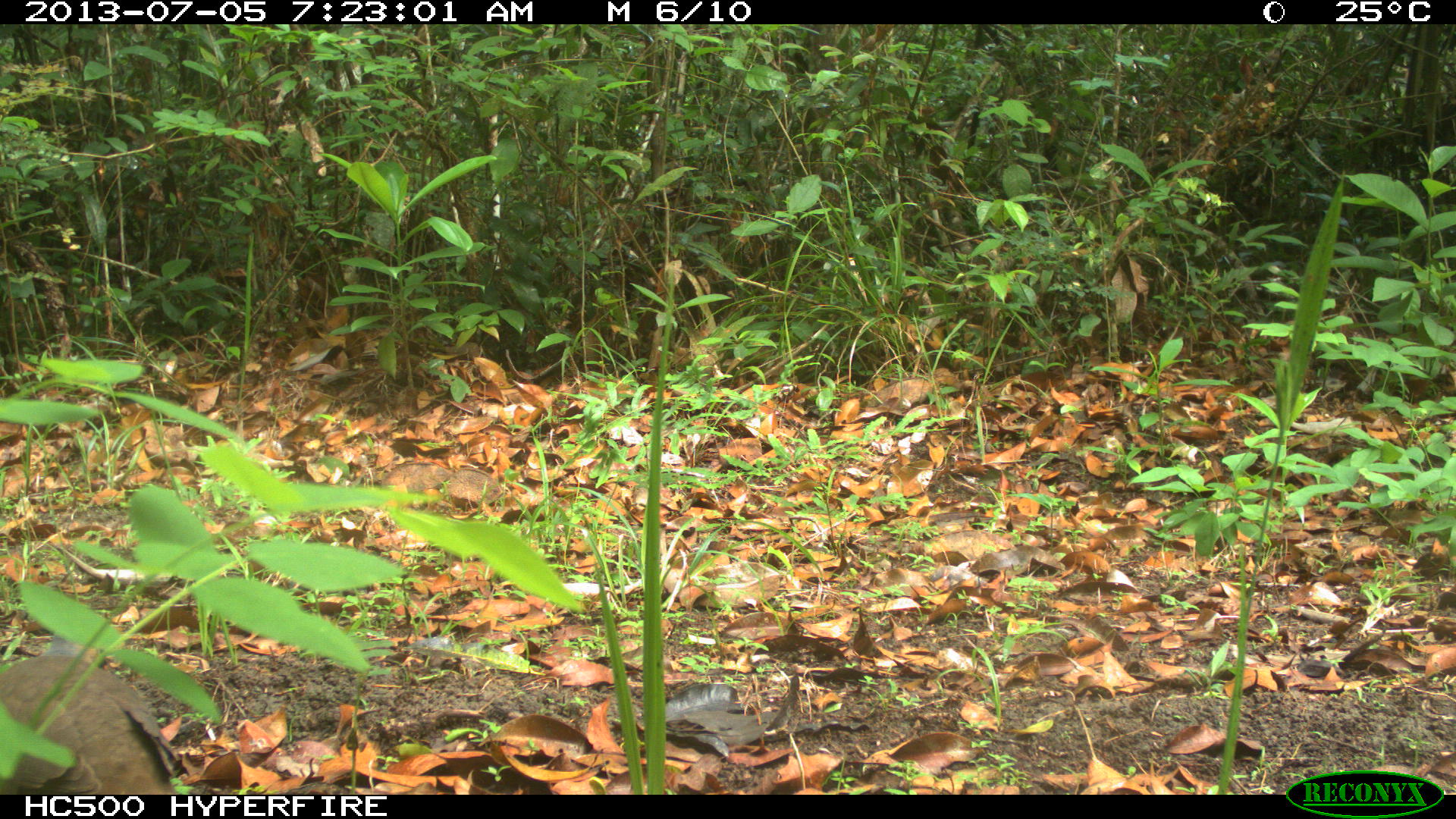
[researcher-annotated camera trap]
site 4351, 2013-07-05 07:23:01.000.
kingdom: Animalia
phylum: Chordata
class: Aves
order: Columbiformes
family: Columbidae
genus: Leptotila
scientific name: Leptotila plumbeiceps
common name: gray-headed dove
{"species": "Leptotila plumbeiceps (gray-headed dove)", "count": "1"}